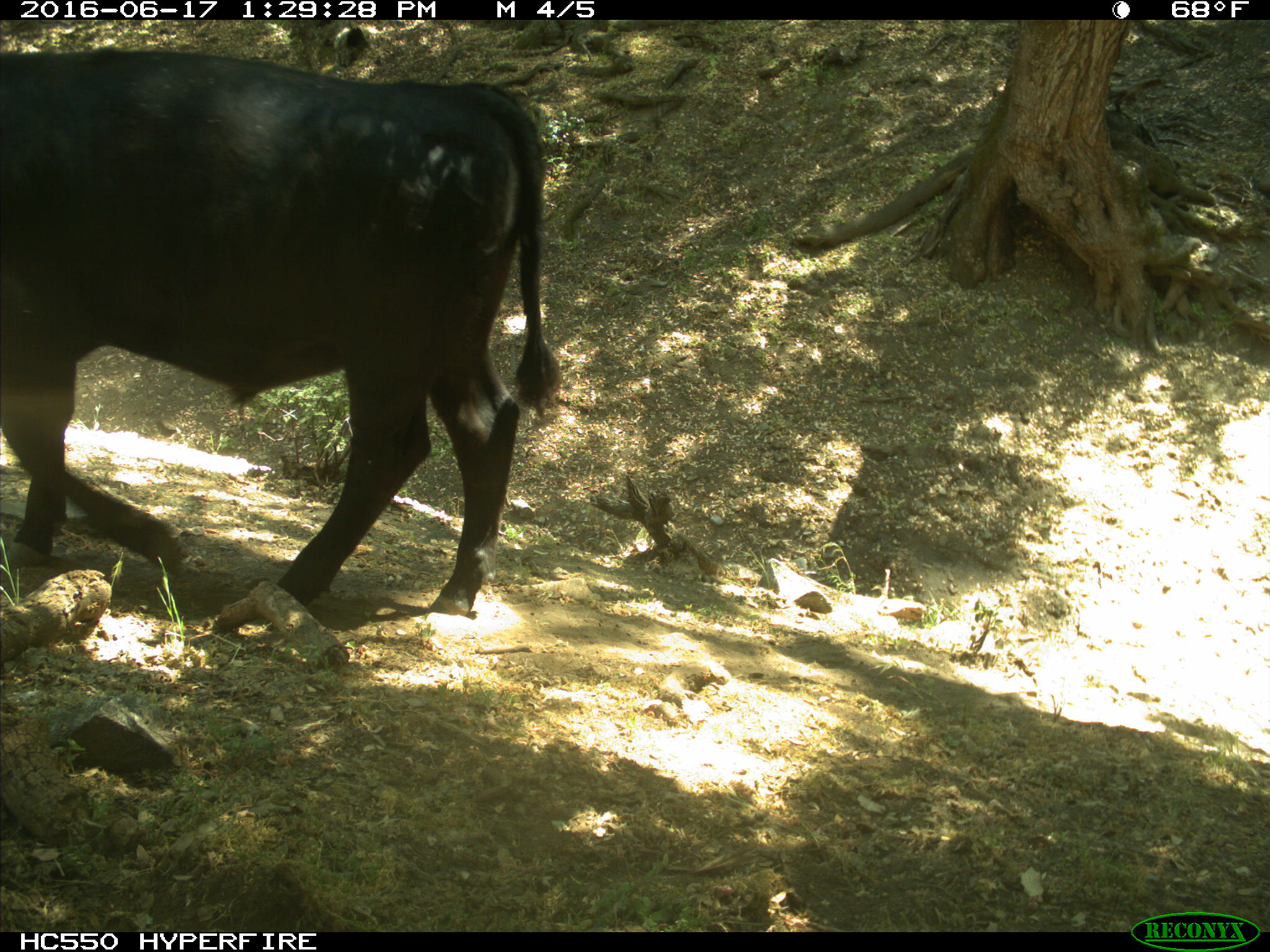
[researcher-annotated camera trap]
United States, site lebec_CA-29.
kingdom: Animalia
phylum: Chordata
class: Mammalia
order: Artiodactyla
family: Bovidae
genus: Bos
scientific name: Bos taurus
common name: domestic cow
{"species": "Bos taurus (domestic cow)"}